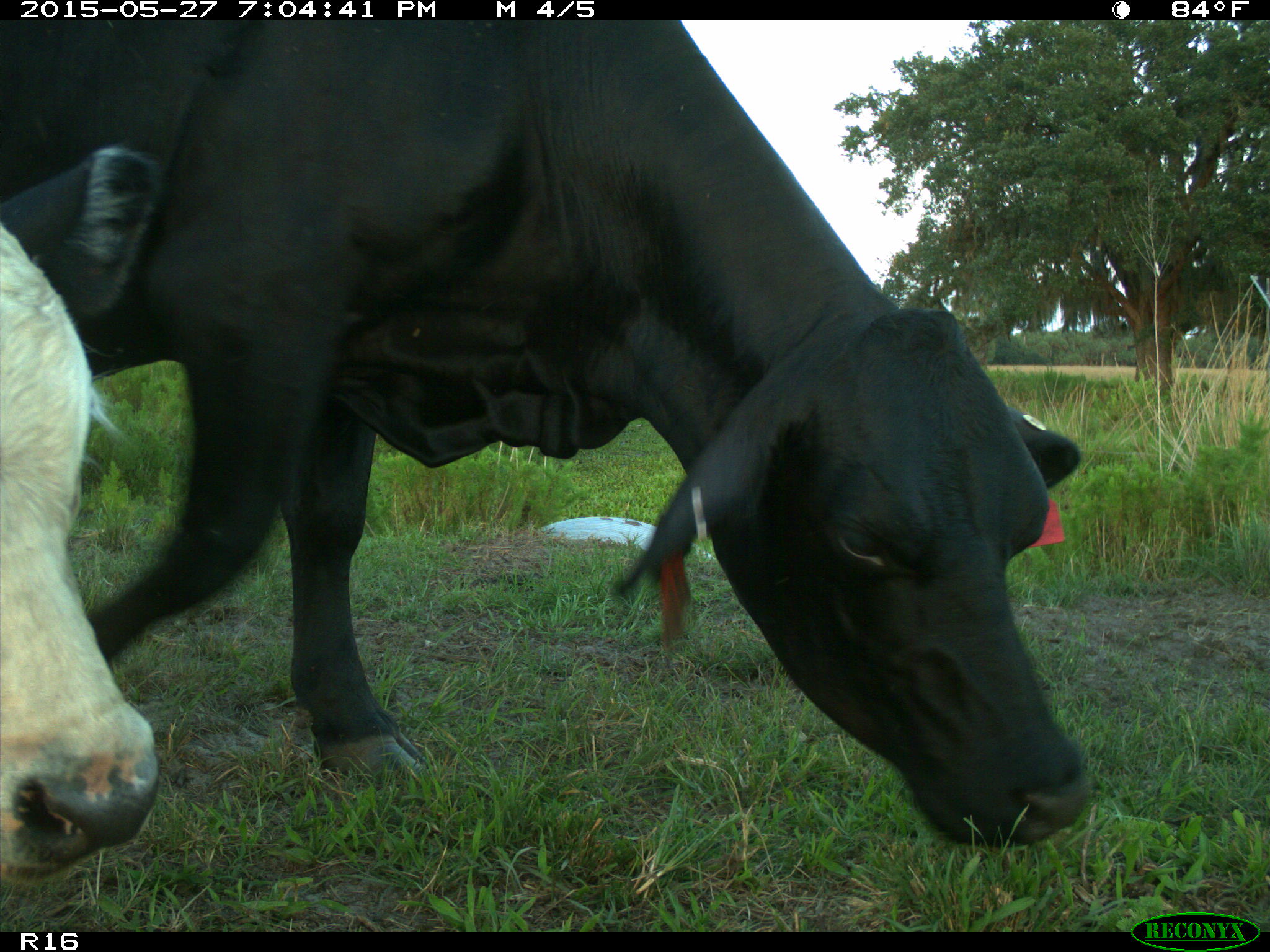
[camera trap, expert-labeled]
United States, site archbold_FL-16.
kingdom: Animalia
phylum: Chordata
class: Mammalia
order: Artiodactyla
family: Bovidae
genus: Bos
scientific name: Bos taurus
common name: domestic cow